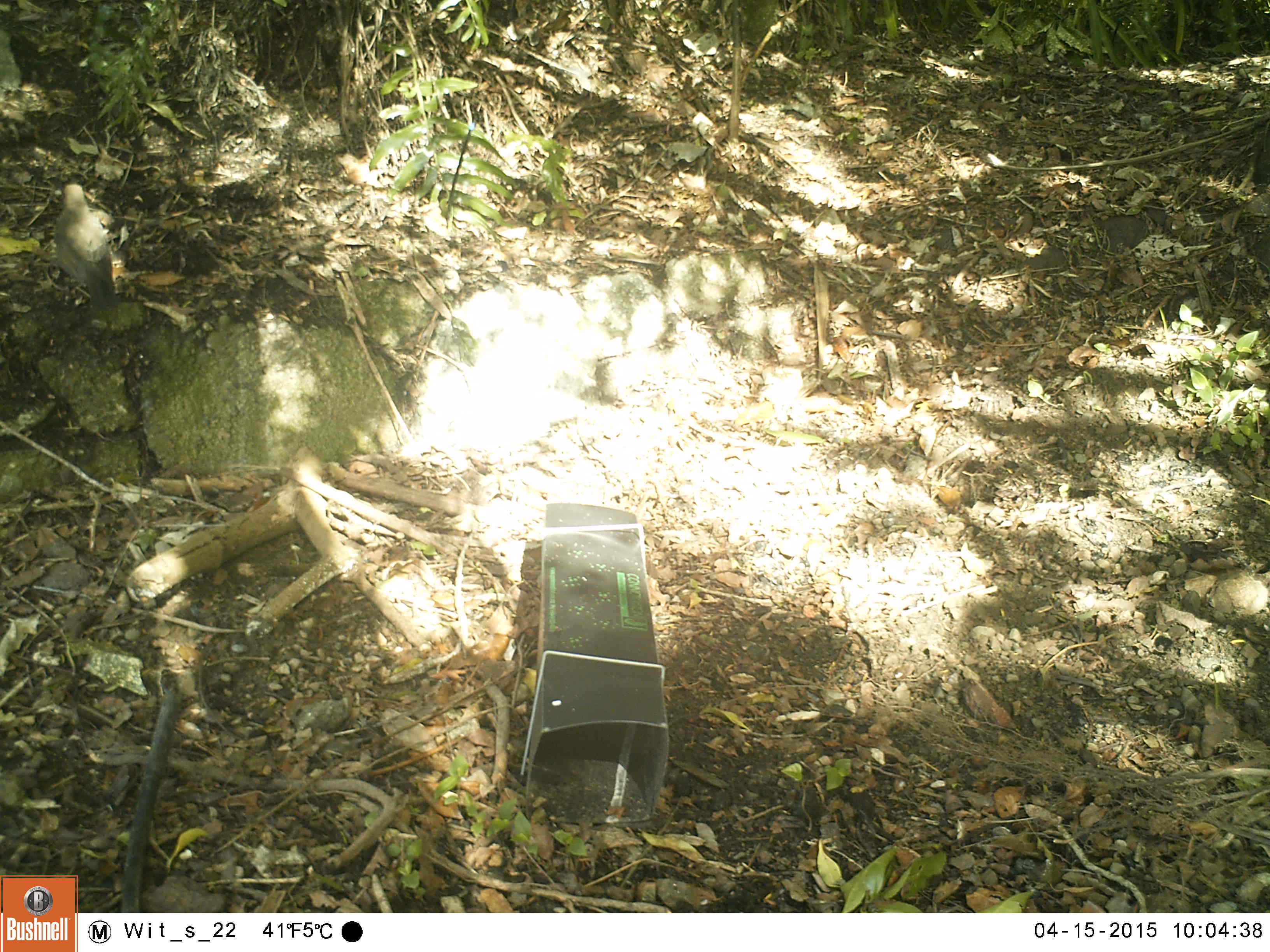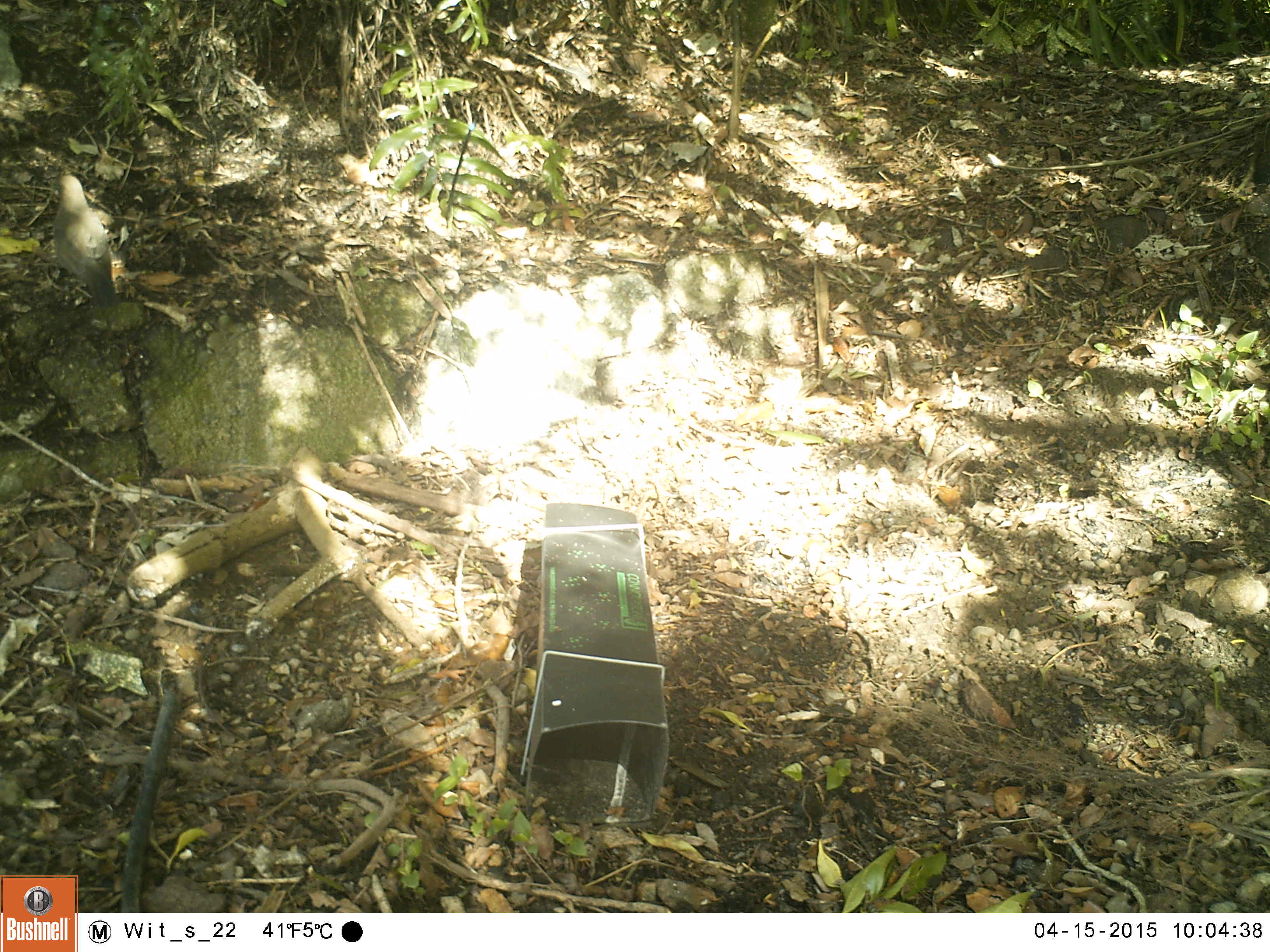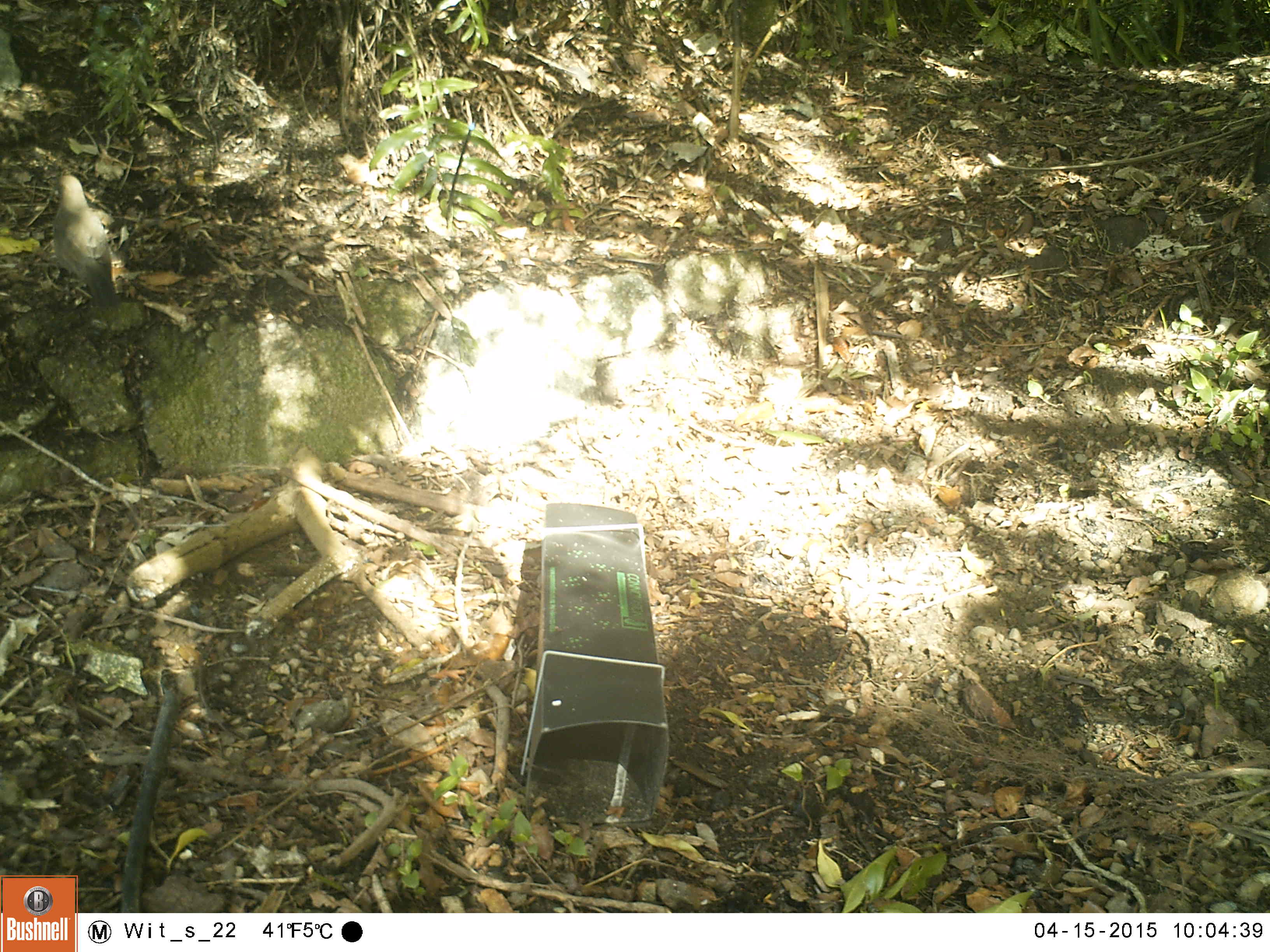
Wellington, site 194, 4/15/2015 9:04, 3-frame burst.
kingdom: Animalia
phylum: Chordata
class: Aves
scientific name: Aves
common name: bird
Bird (Aves).